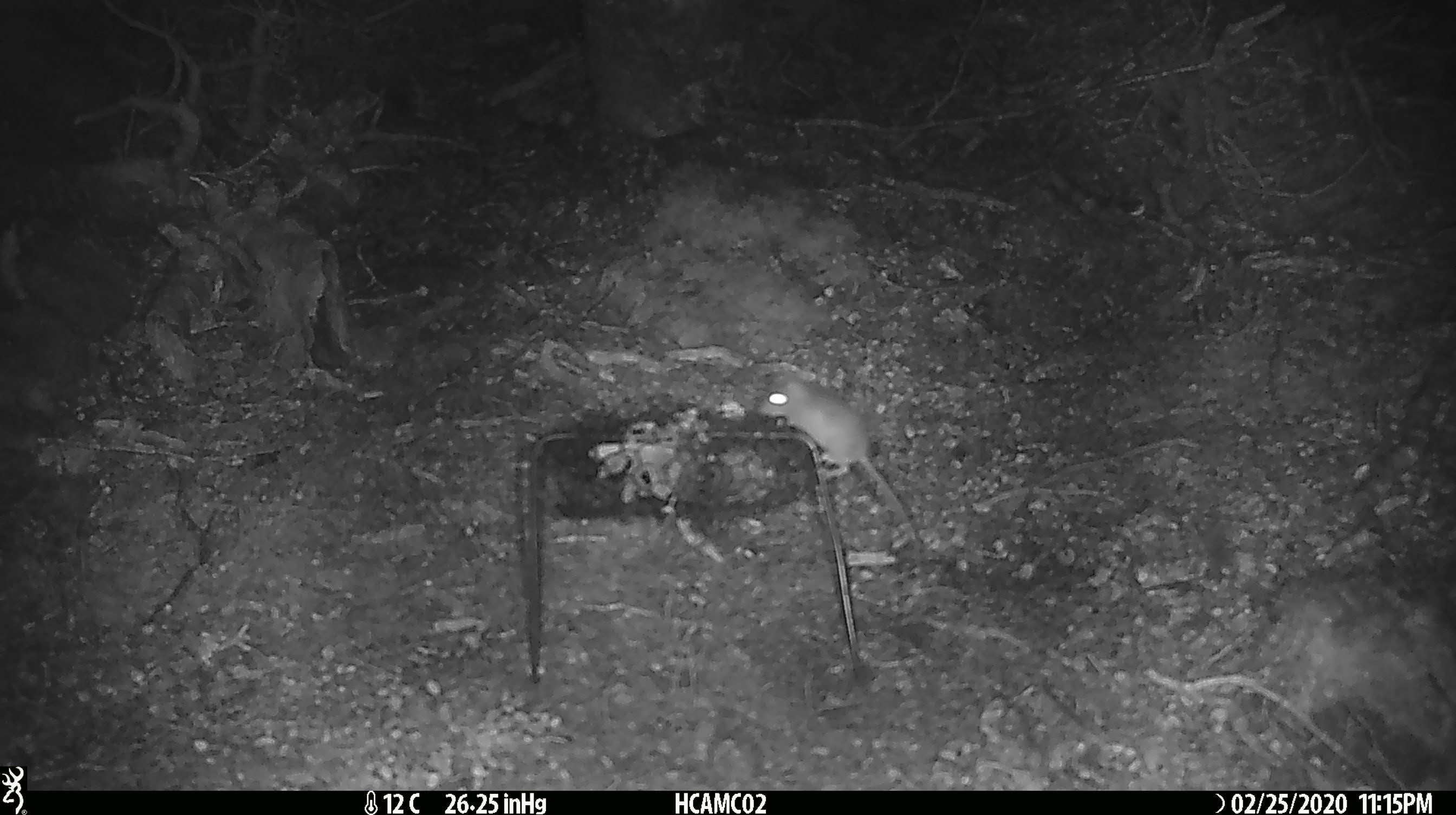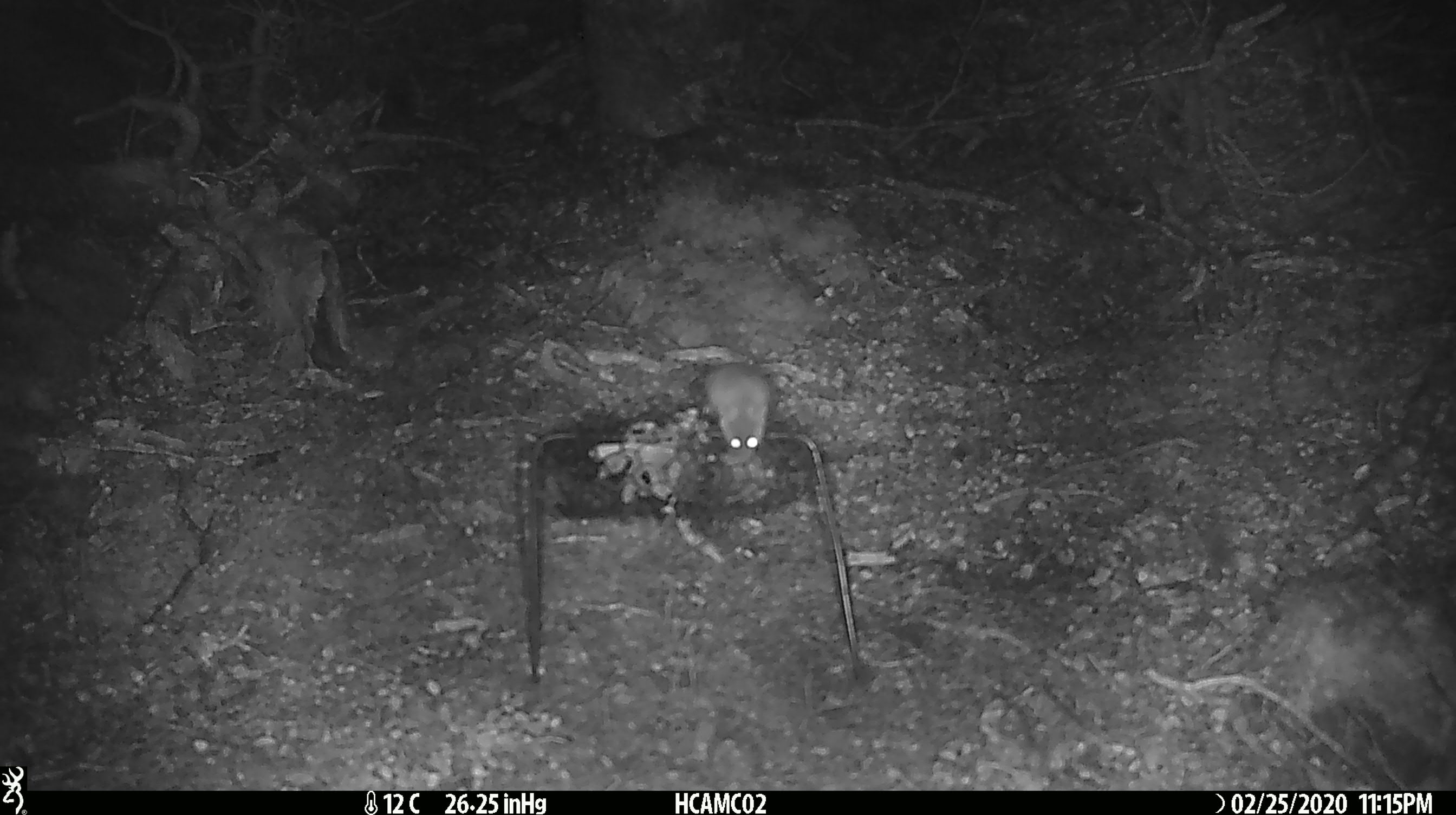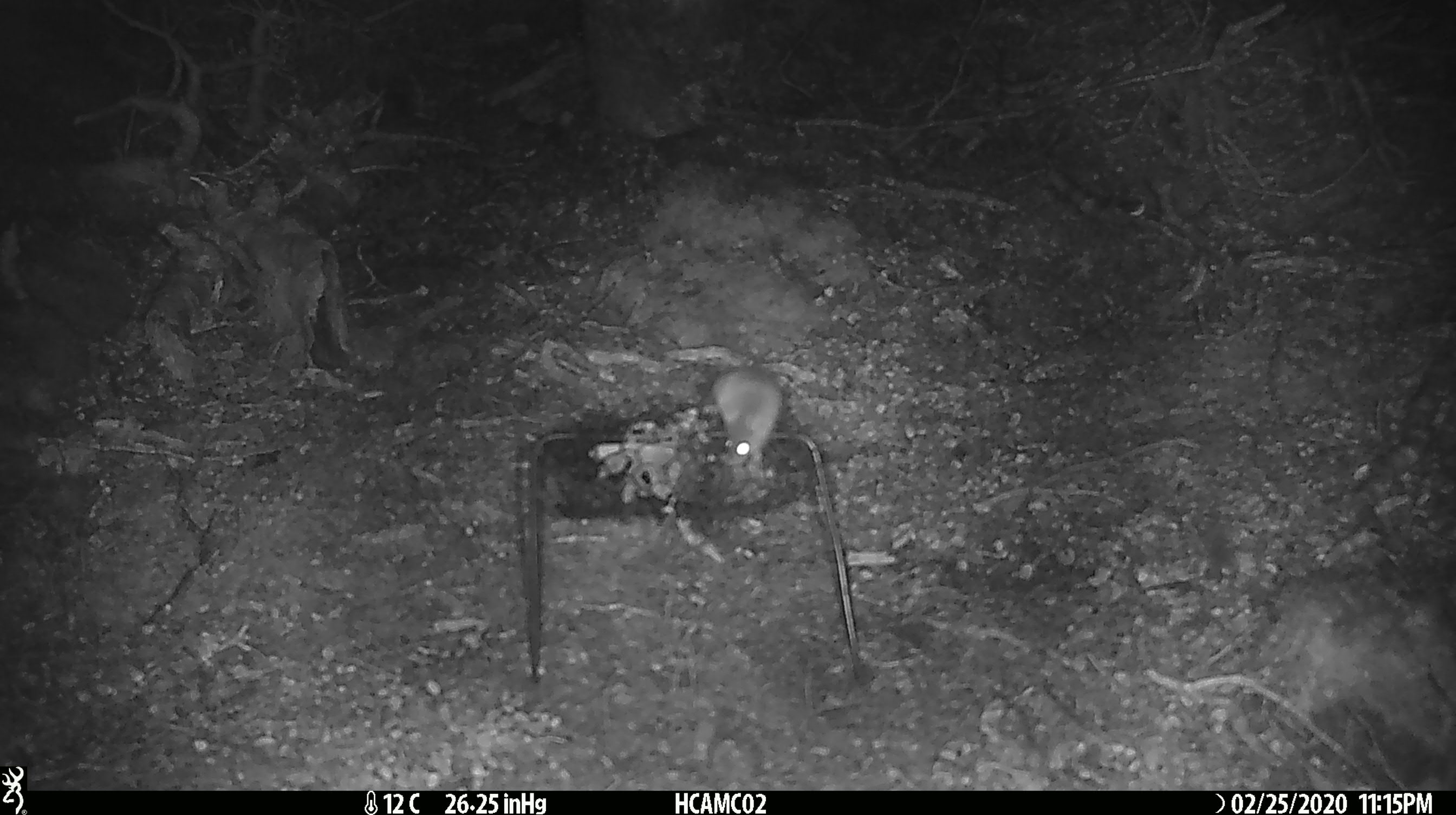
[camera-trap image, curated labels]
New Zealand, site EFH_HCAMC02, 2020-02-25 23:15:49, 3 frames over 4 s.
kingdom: Animalia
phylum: Chordata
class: Mammalia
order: Rodentia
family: Muridae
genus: Mus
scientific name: Mus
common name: mouse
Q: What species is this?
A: Mouse (Mus).